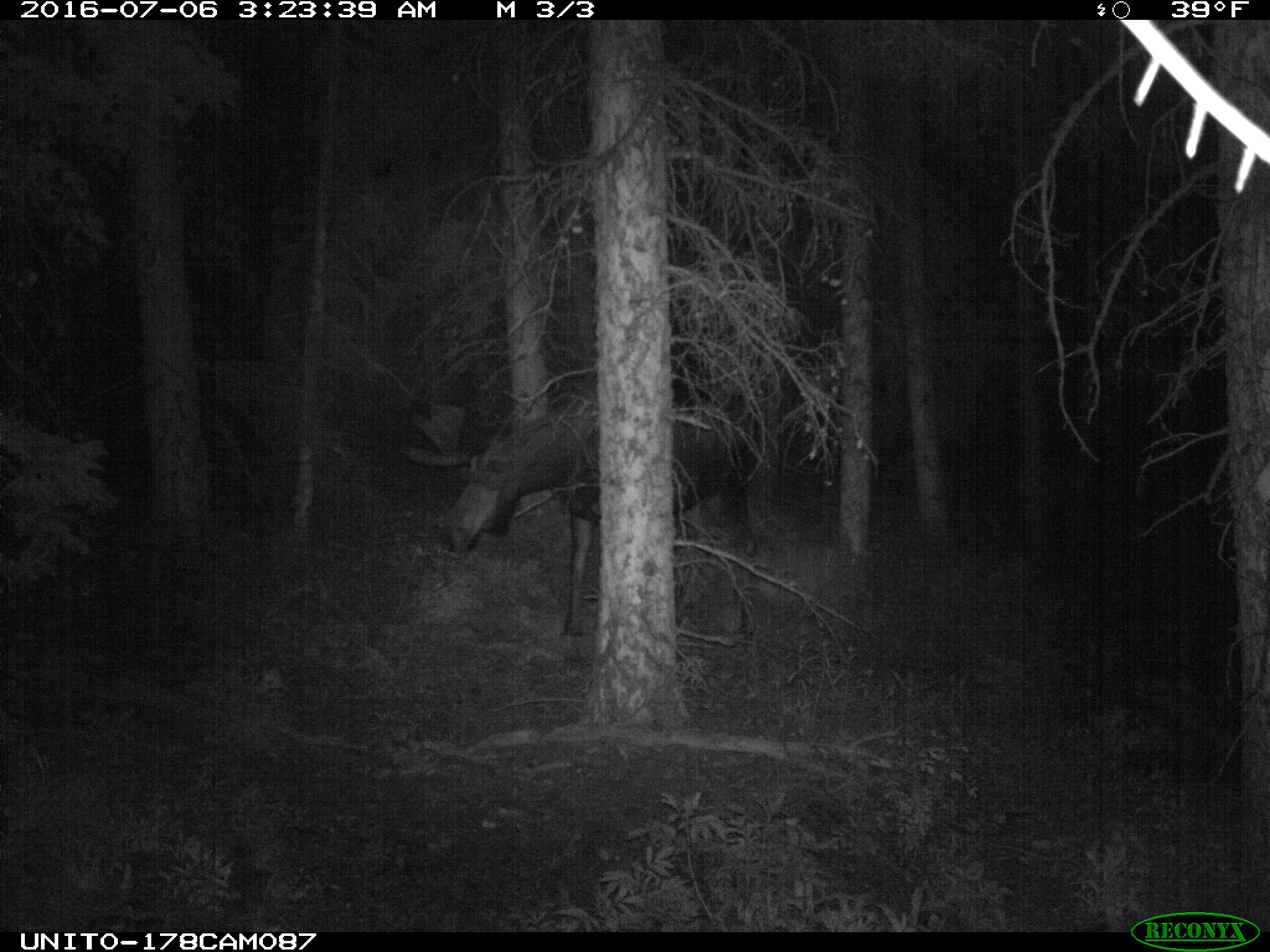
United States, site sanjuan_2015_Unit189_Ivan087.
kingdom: Animalia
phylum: Chordata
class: Mammalia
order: Artiodactyla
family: Cervidae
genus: Alces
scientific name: Alces alces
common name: moose